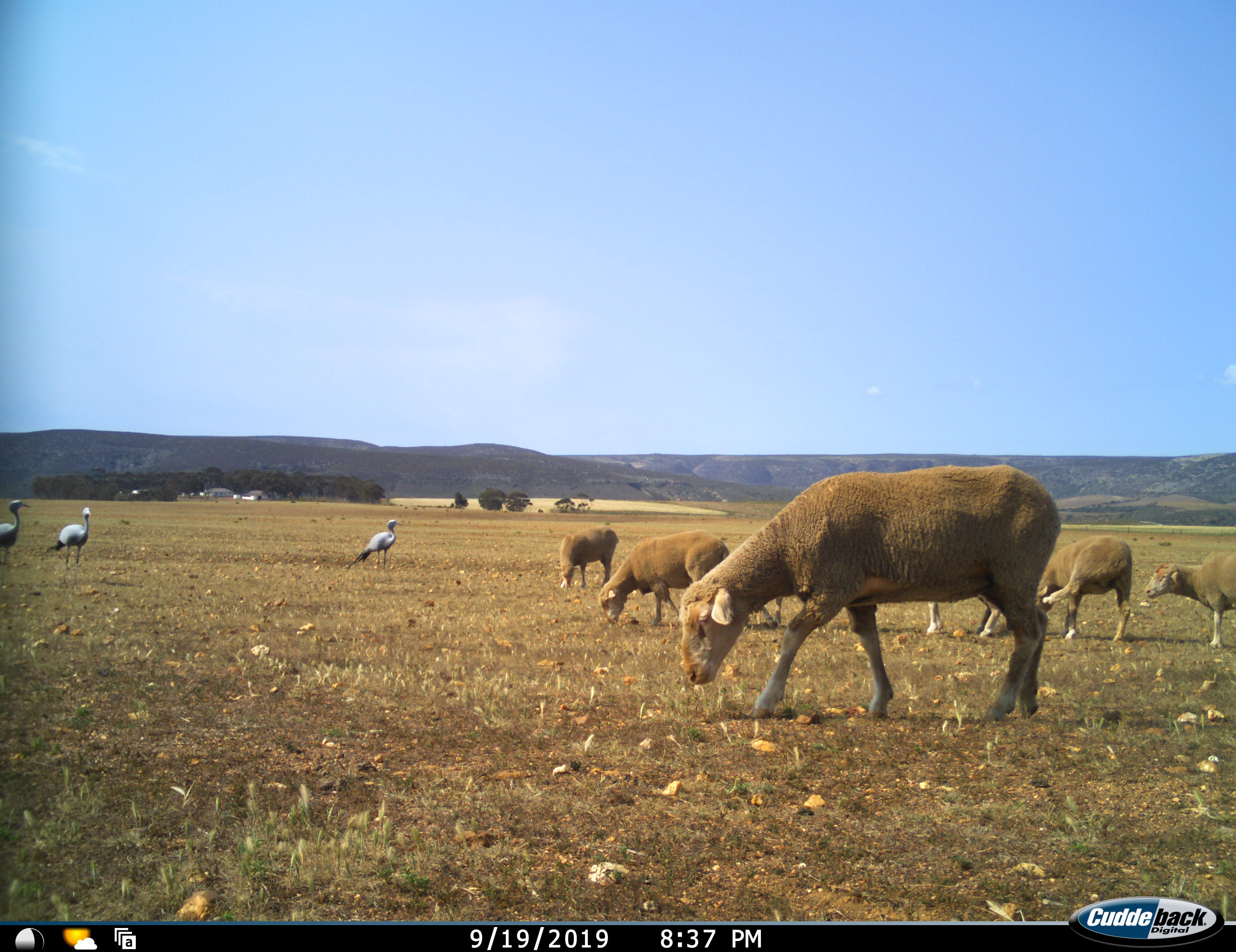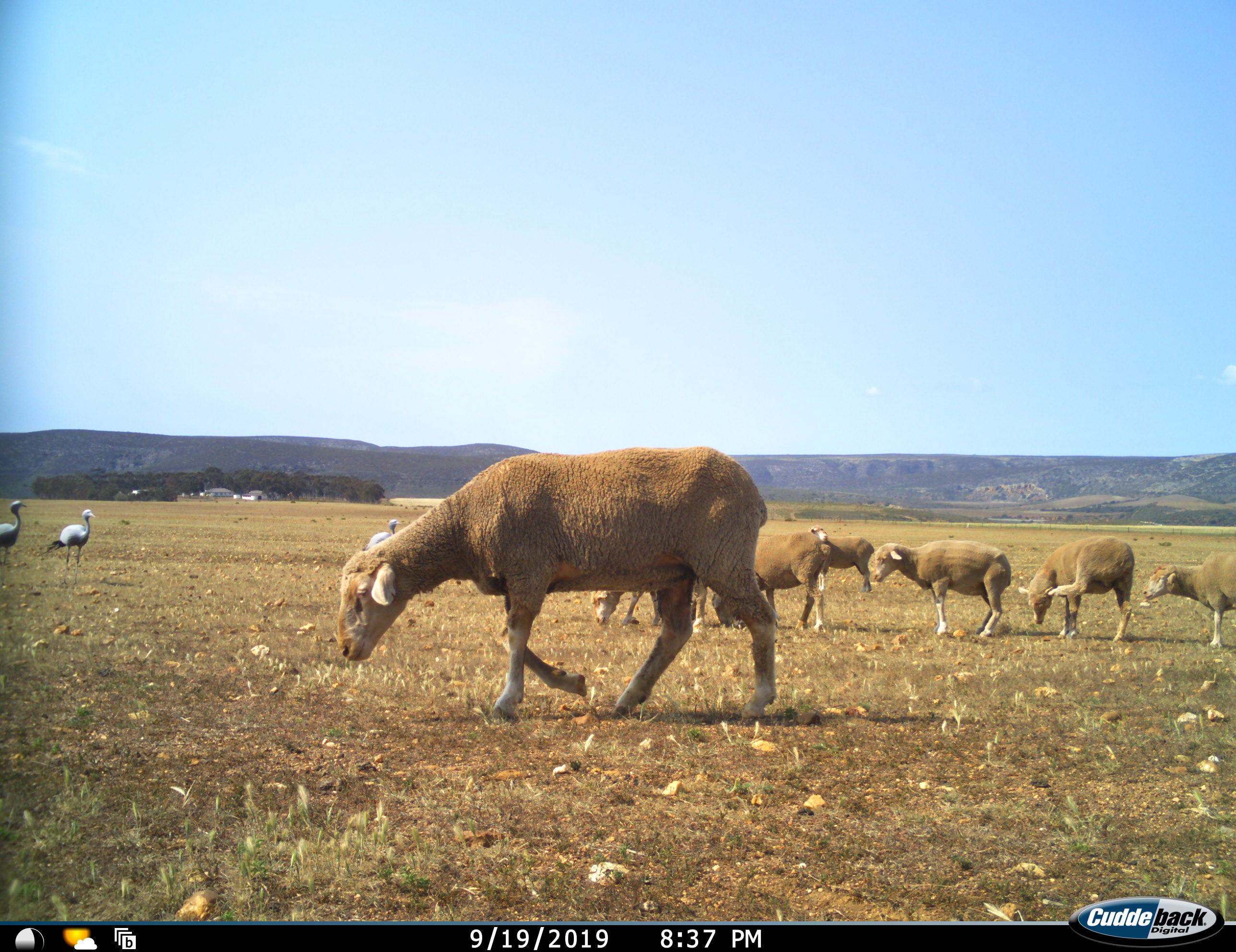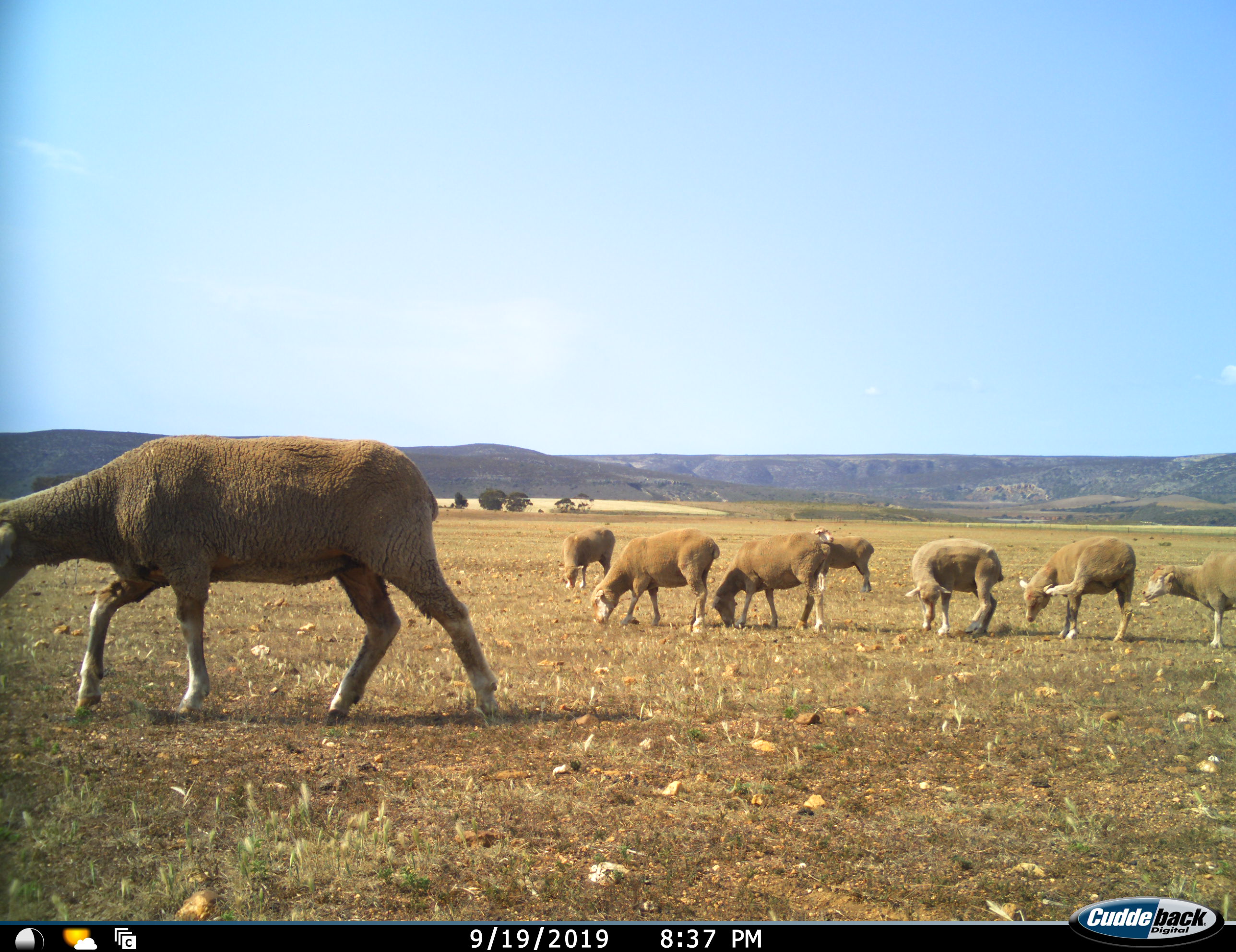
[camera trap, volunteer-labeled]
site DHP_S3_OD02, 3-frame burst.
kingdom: Animalia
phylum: Chordata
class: Aves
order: Gruiformes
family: Gruidae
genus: Anthropoides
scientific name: Anthropoides paradiseus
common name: blue crane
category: craneblue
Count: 3.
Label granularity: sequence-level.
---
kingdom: Animalia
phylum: Chordata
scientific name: Vertebrata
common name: domestic animal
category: domesticanimal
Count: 8.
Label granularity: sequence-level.